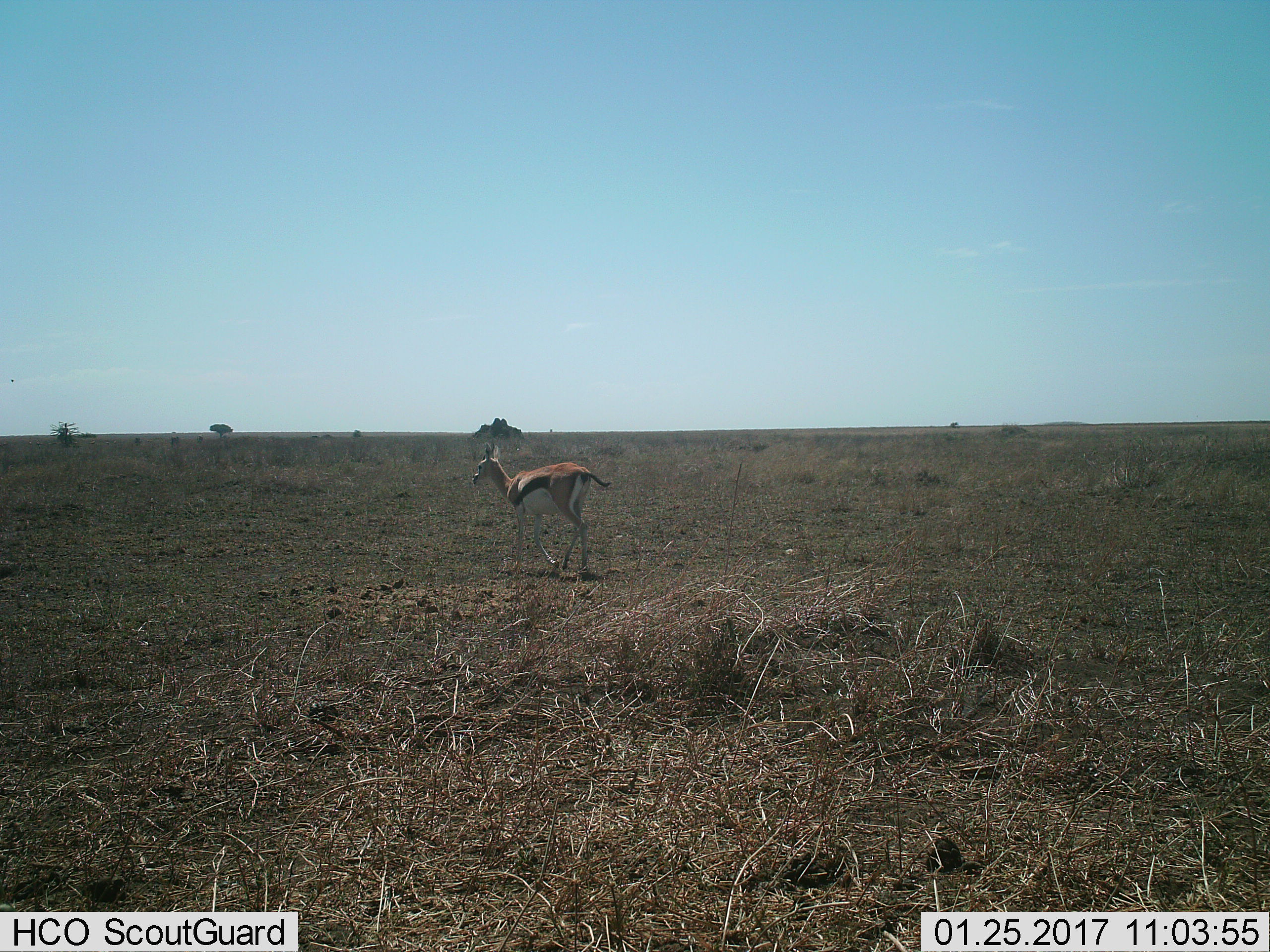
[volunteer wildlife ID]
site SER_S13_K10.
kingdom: Animalia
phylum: Chordata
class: Mammalia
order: Artiodactyla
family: Bovidae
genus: Eudorcas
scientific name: Eudorcas thomsonii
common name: thomson's gazelle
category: gazellethomsons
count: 1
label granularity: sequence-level